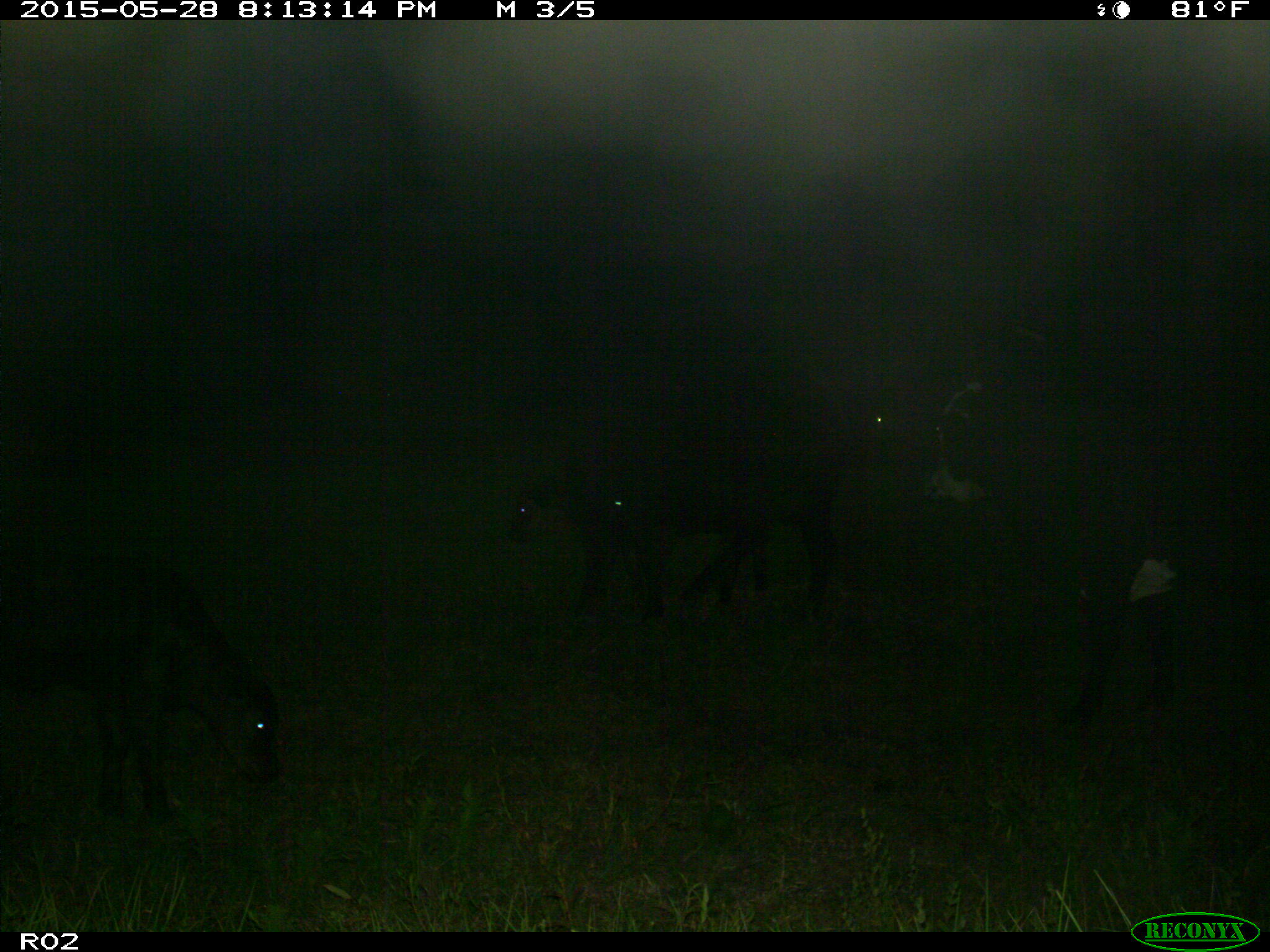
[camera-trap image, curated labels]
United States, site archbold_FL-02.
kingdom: Animalia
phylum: Chordata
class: Mammalia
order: Artiodactyla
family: Bovidae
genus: Bos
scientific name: Bos taurus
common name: domestic cow